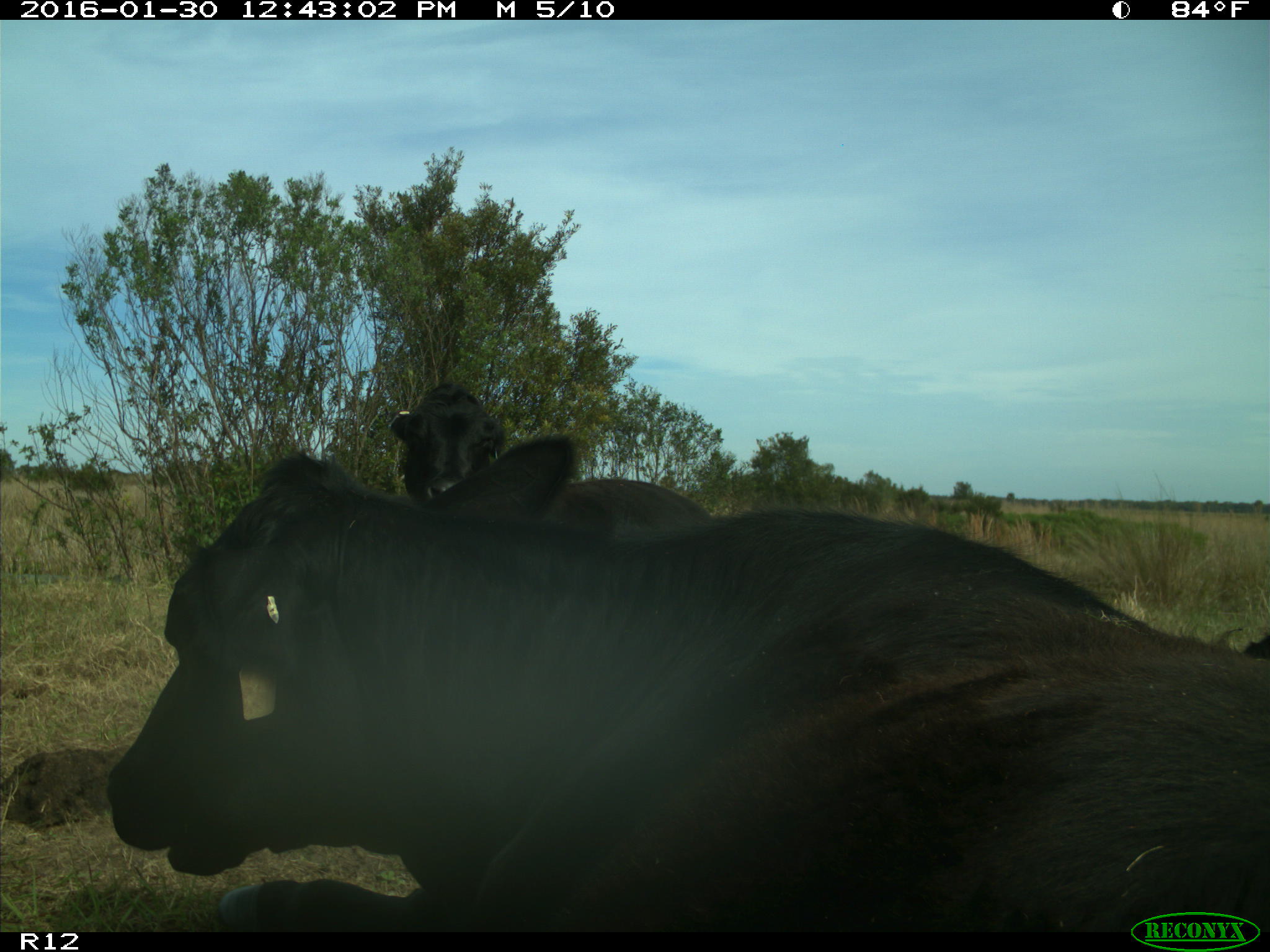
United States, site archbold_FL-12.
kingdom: Animalia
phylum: Chordata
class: Mammalia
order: Artiodactyla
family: Bovidae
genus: Bos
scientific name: Bos taurus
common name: domestic cow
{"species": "Bos taurus (domestic cow)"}